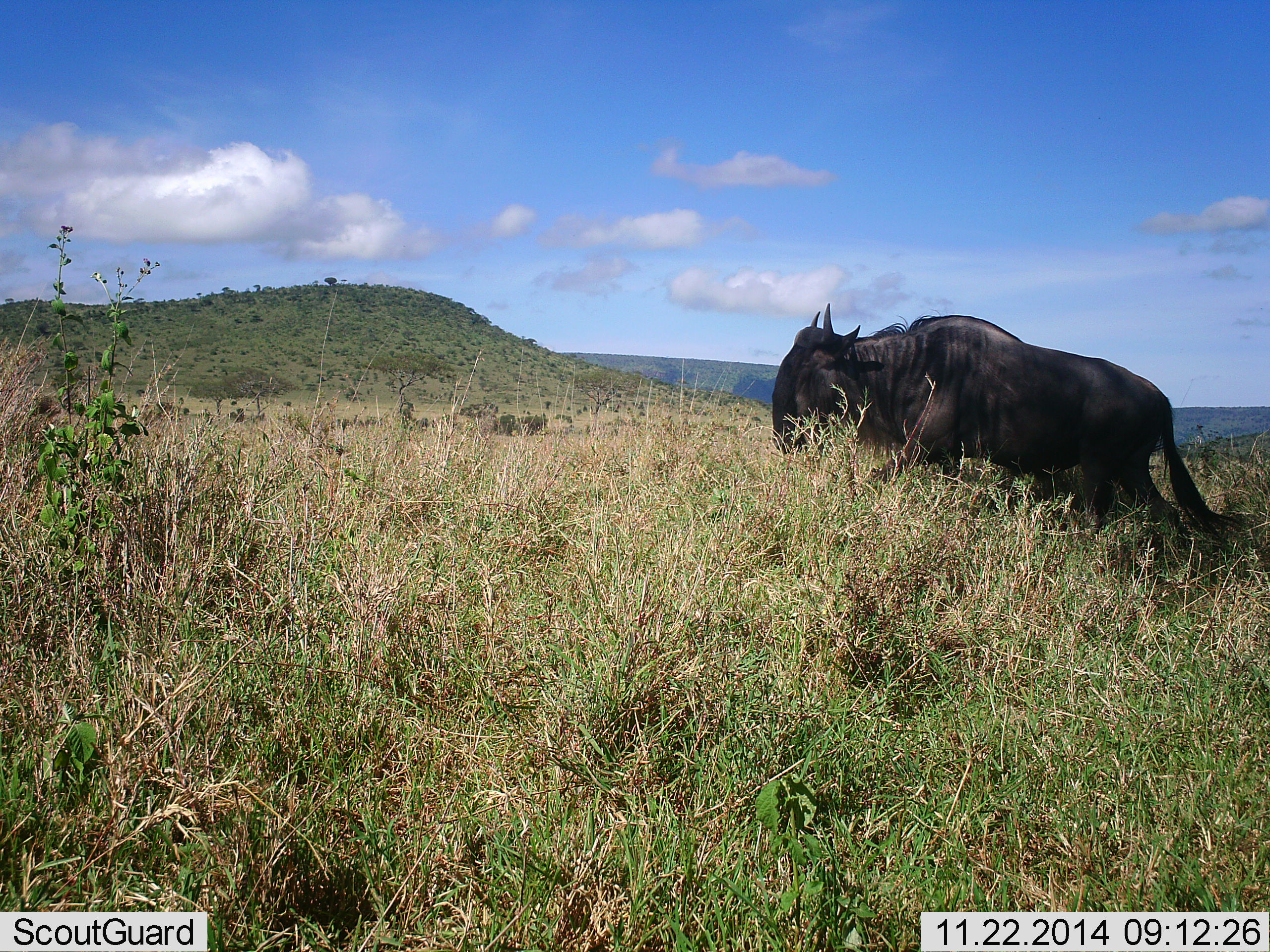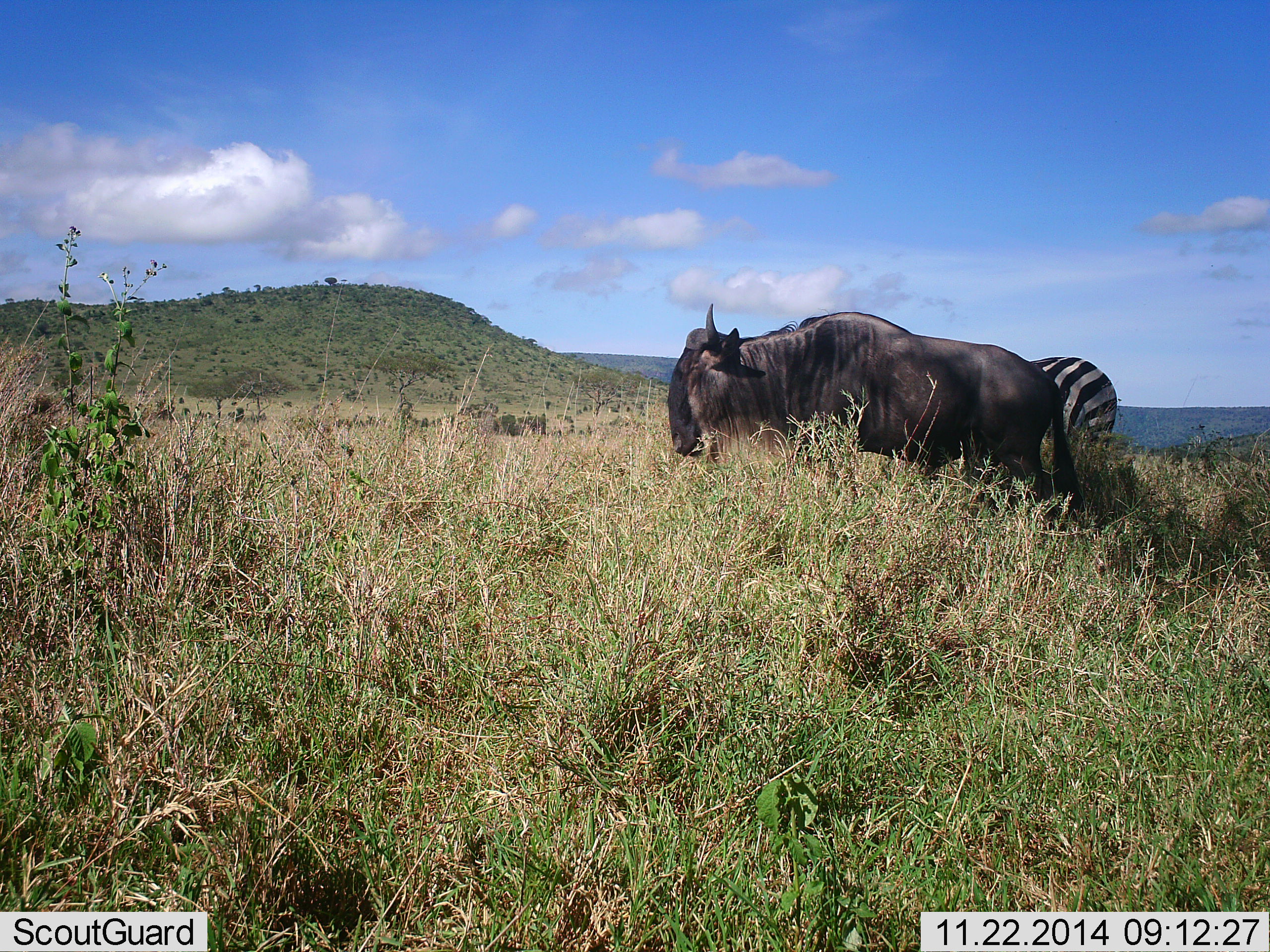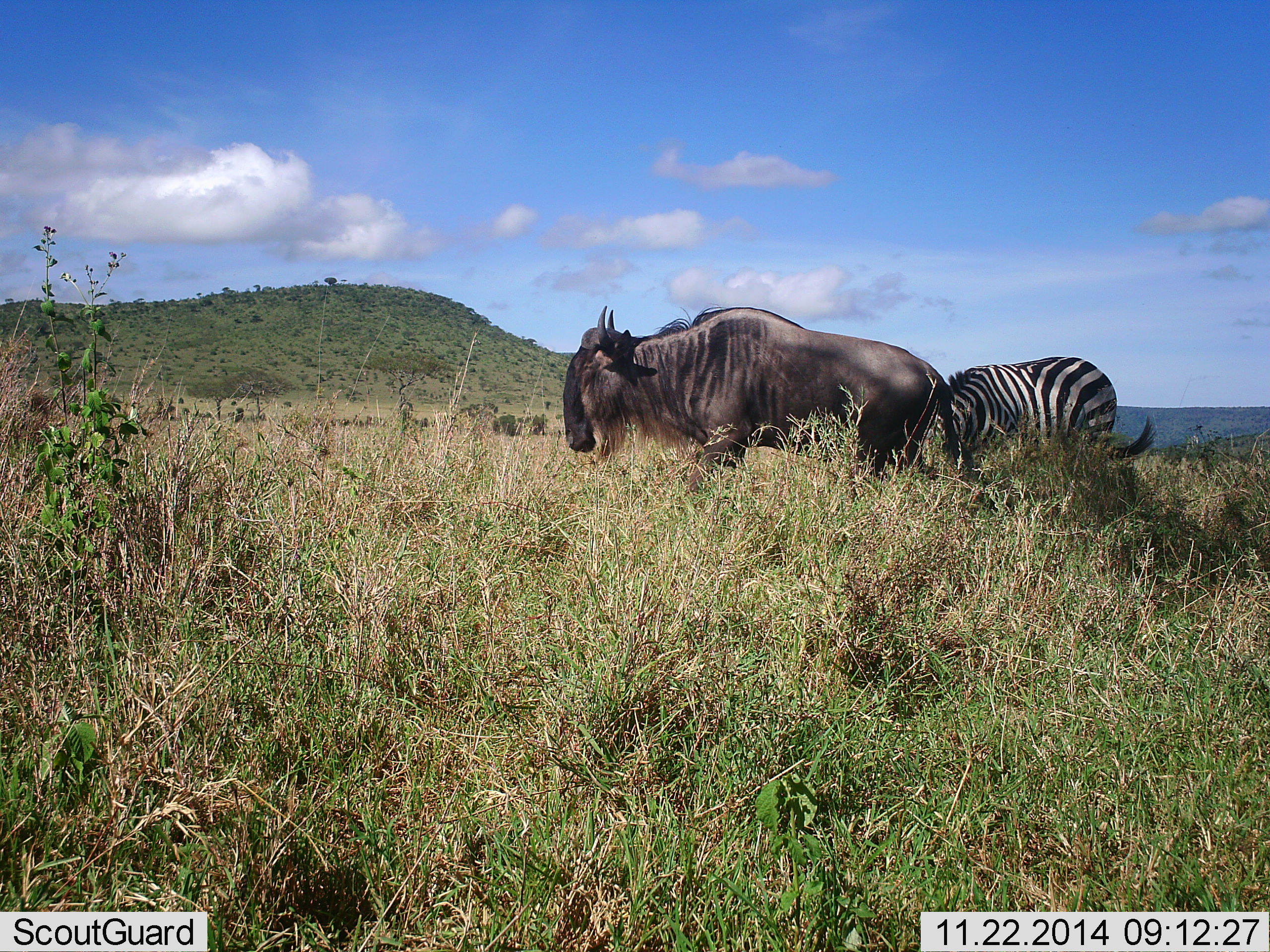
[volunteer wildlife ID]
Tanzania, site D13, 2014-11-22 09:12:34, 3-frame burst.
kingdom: Animalia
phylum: Chordata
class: Mammalia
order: Artiodactyla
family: Bovidae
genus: Connochaetes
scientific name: Connochaetes taurinus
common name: blue wildebeest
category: wildebeest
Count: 1.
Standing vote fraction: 20%.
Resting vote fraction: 0%.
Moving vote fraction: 70%.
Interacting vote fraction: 0%.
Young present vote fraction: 0%.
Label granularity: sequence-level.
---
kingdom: Animalia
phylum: Chordata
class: Mammalia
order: Perissodactyla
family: Equidae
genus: Equus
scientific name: Equus quagga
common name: plains zebra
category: zebra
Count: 1.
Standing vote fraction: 45%.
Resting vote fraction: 0%.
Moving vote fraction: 9%.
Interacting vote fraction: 0%.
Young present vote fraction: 0%.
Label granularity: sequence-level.